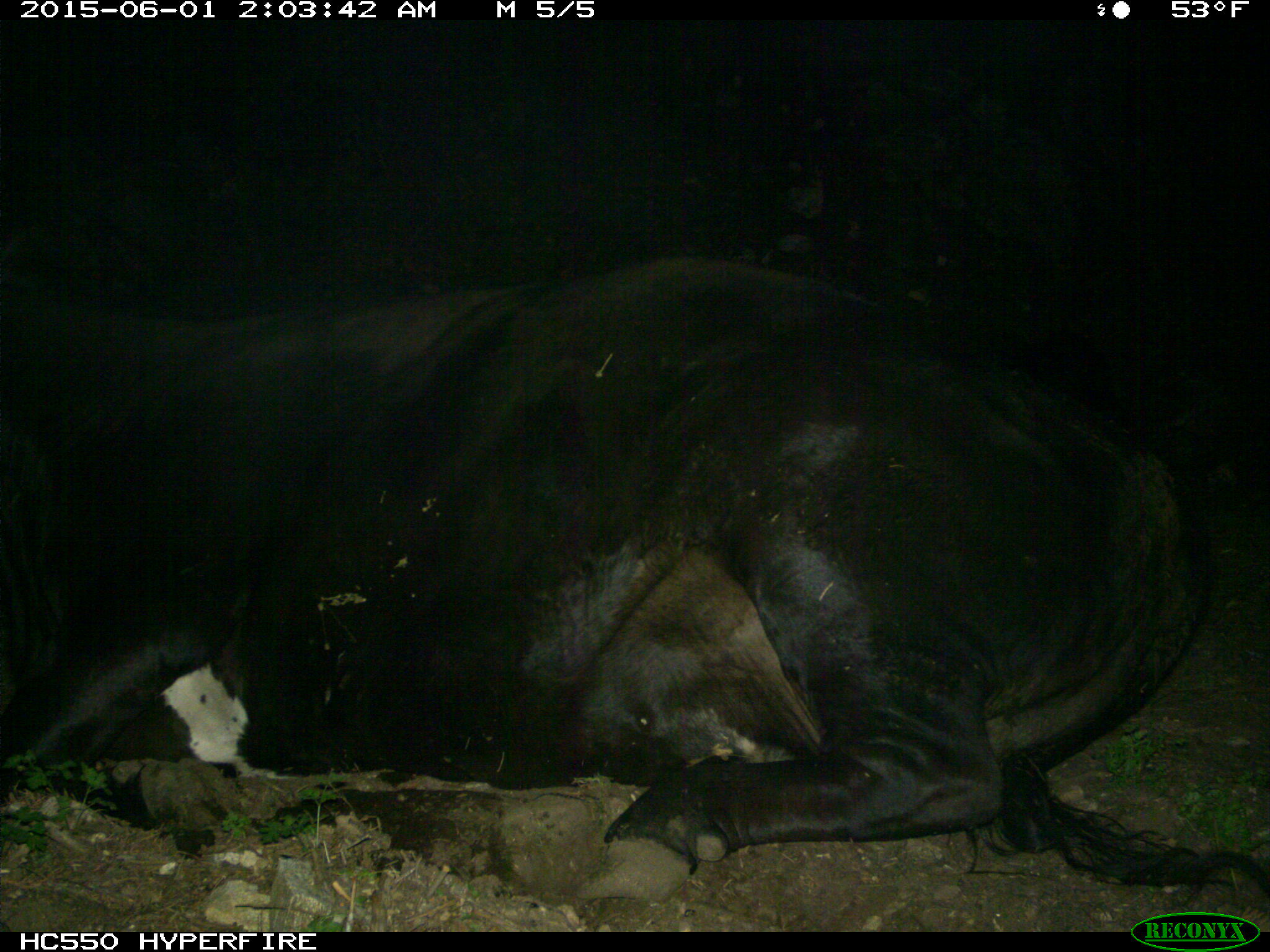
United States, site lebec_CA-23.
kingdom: Animalia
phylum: Chordata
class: Mammalia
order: Artiodactyla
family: Bovidae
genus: Bos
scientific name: Bos taurus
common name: domestic cow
Bos taurus (domestic cow).